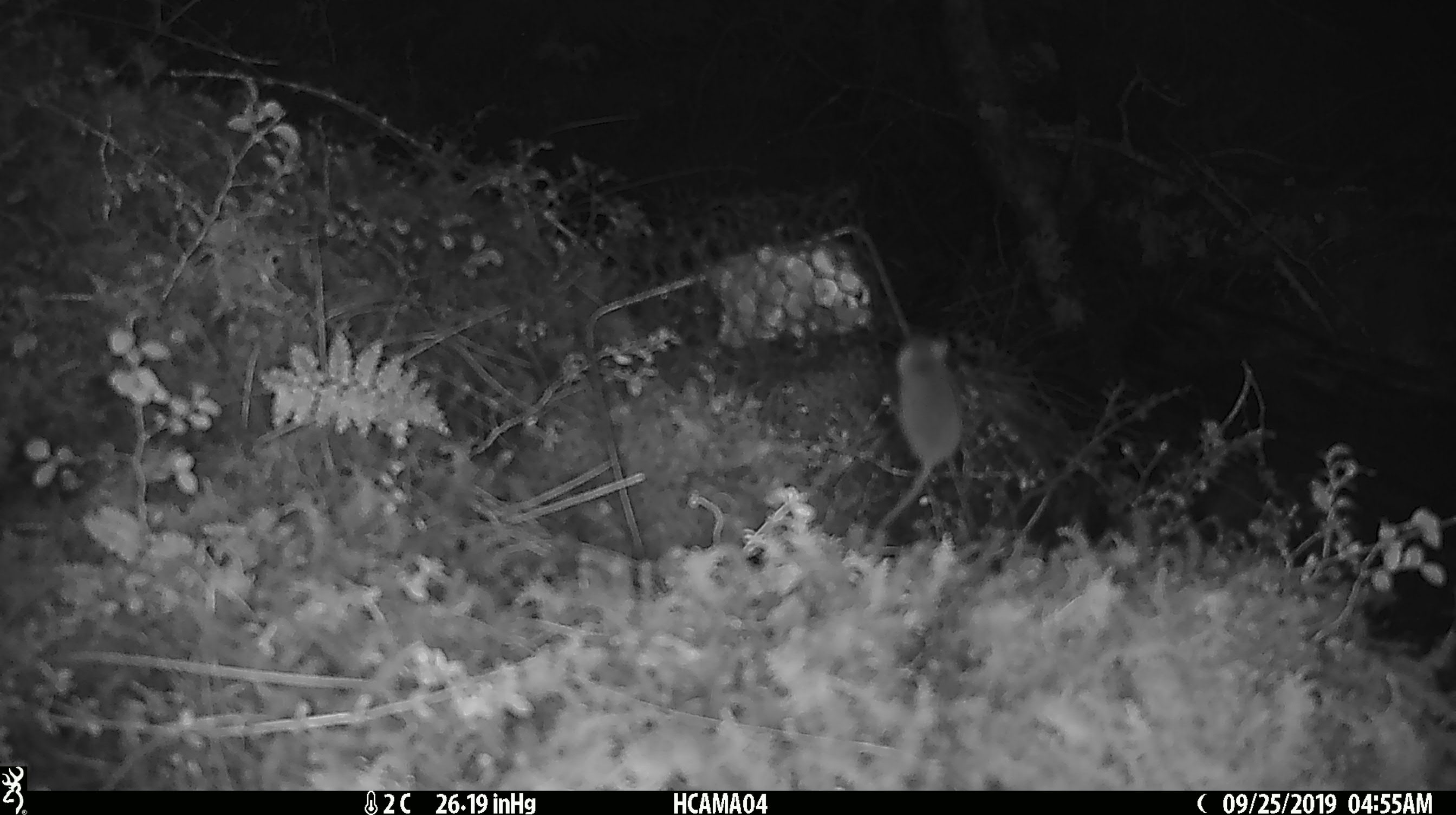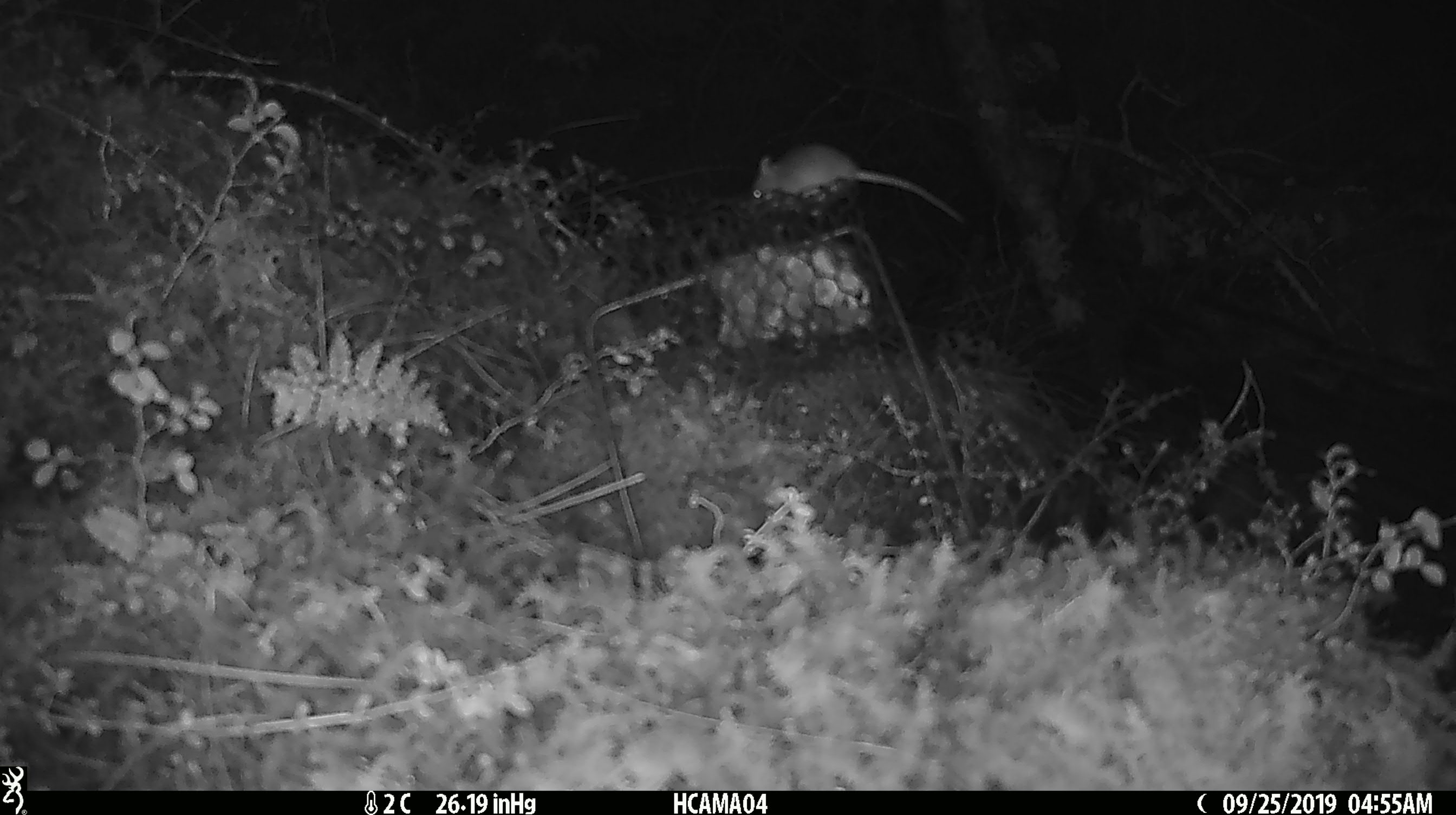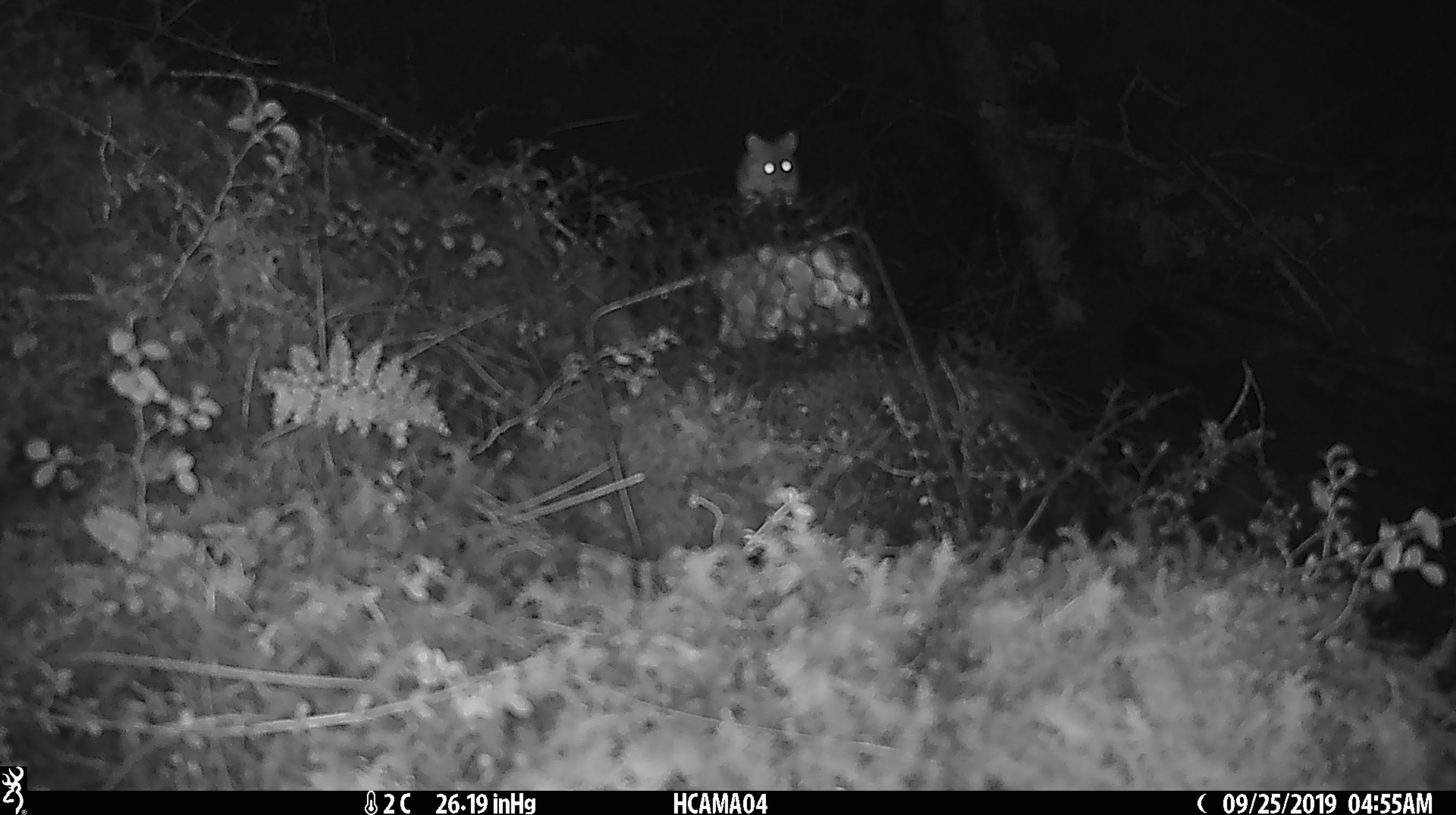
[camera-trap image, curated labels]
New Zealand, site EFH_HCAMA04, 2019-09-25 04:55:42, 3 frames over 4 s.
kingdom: Animalia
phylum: Chordata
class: Mammalia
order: Rodentia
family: Muridae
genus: Mus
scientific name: Mus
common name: mouse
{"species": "mouse (Mus)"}